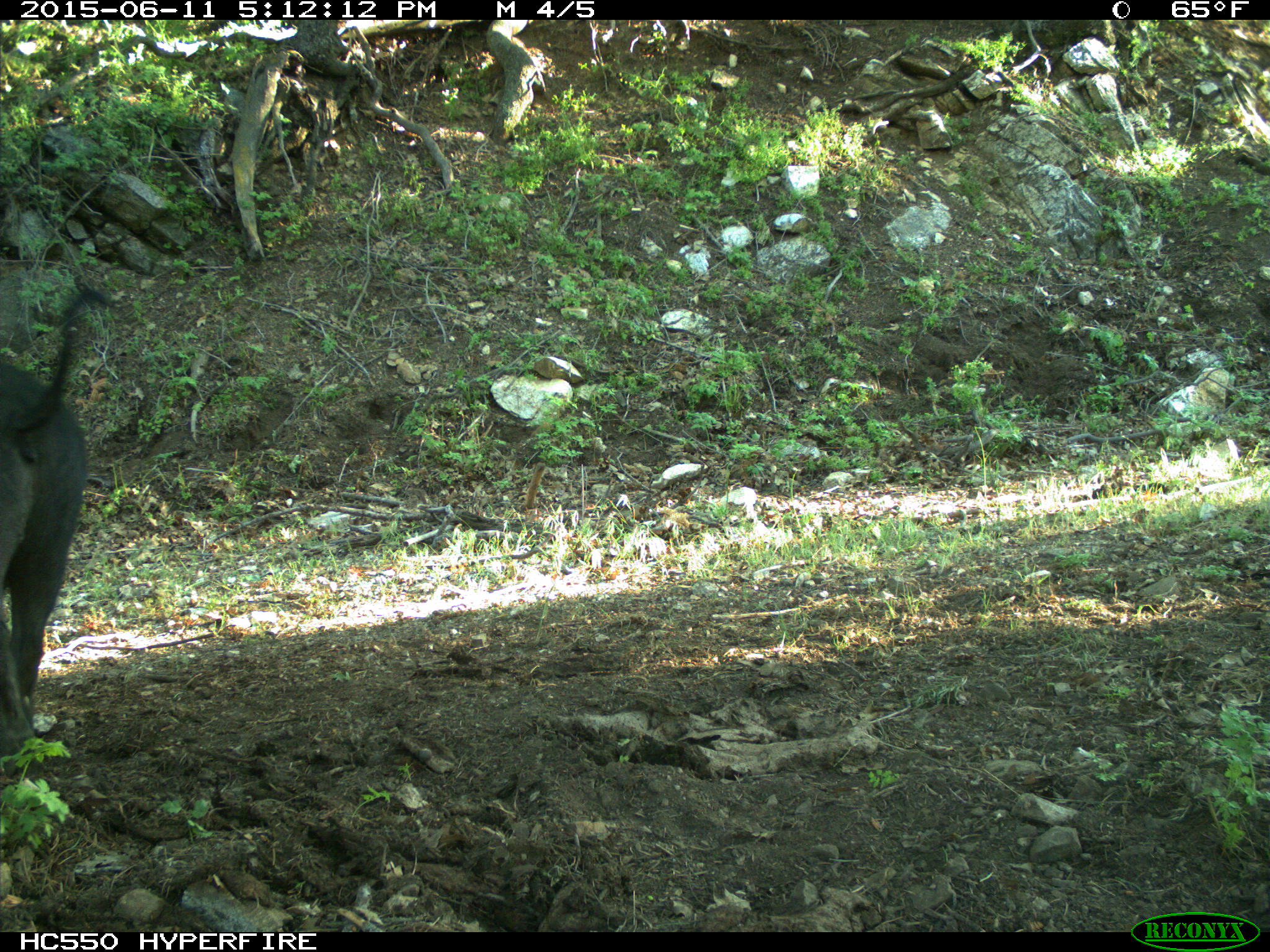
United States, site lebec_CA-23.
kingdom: Animalia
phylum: Chordata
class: Mammalia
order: Artiodactyla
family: Suidae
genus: Sus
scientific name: Sus scrofa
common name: wild boar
Sus scrofa (wild boar).